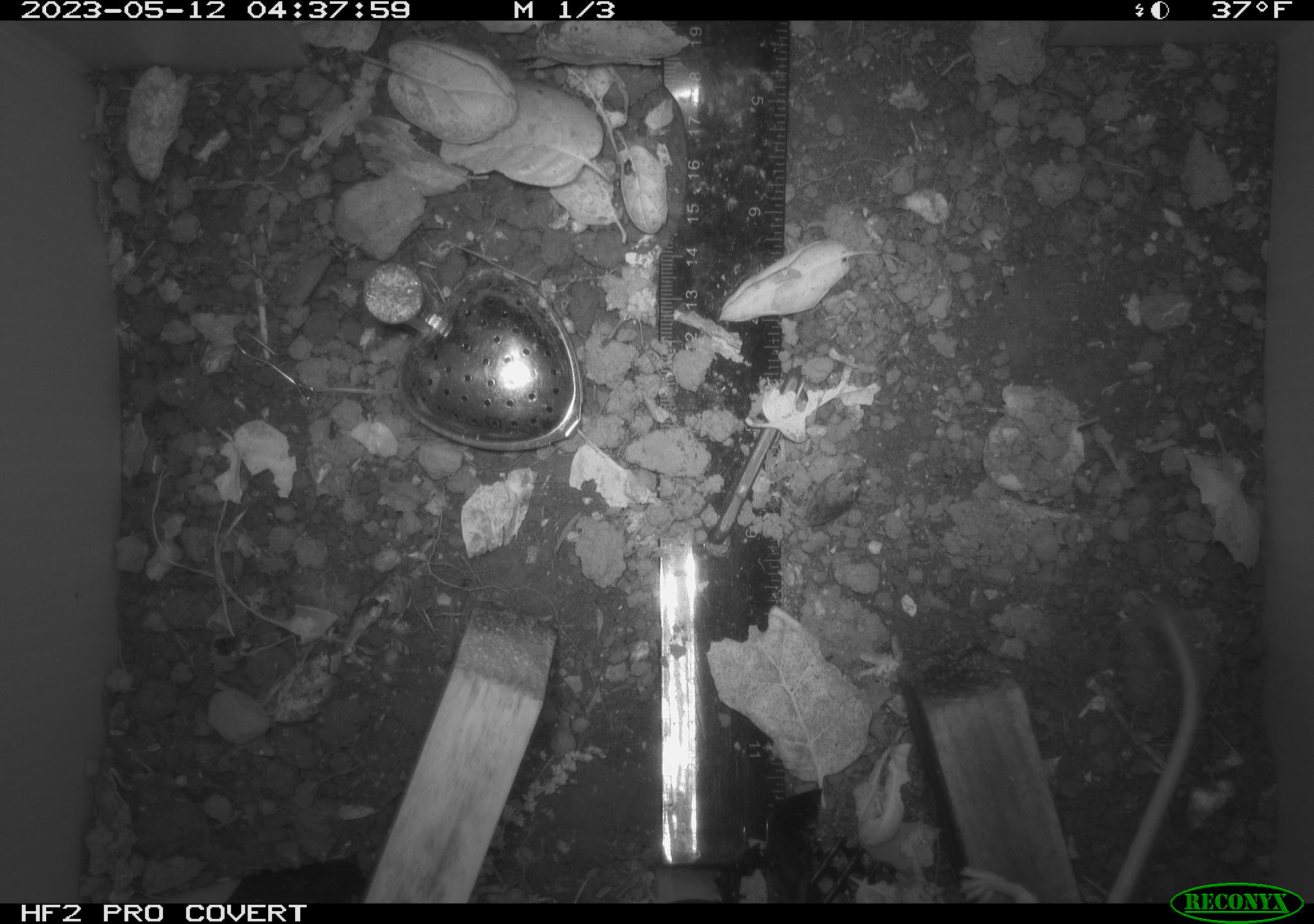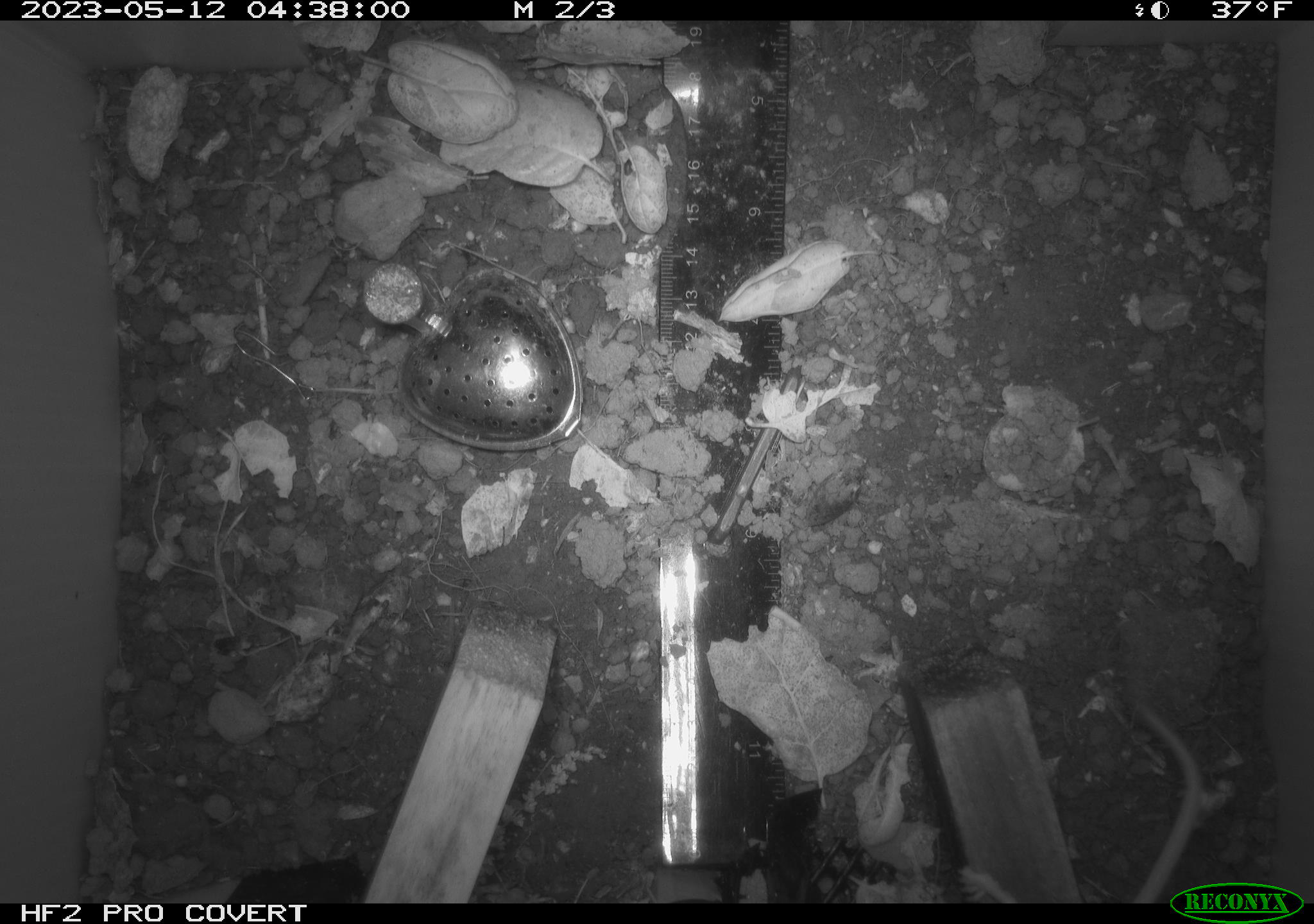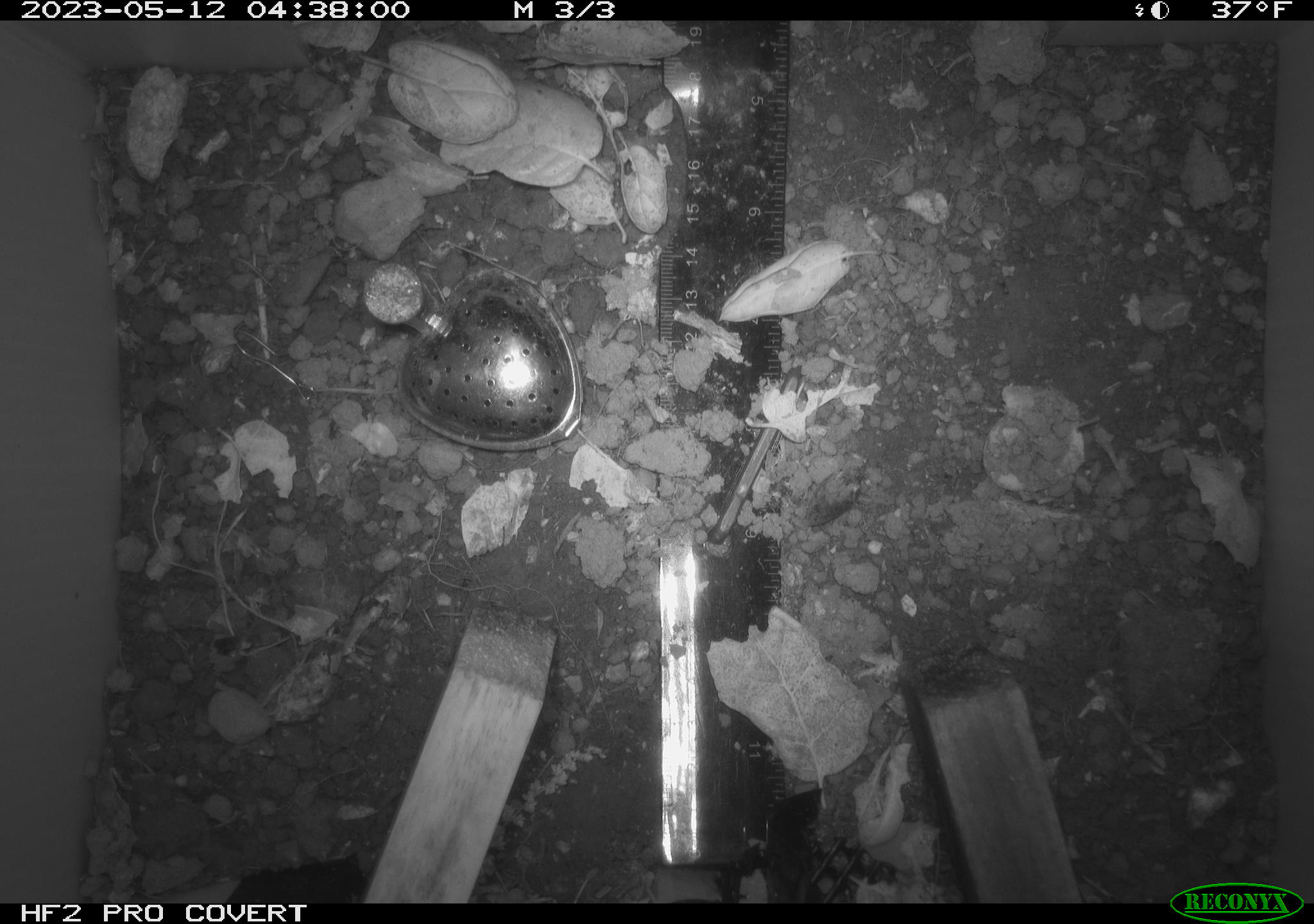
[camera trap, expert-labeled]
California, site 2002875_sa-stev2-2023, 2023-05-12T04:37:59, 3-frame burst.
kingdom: Animalia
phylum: Chordata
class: Mammalia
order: Rodentia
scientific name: Rodentia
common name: mouse species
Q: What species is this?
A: Mouse species (Rodentia).